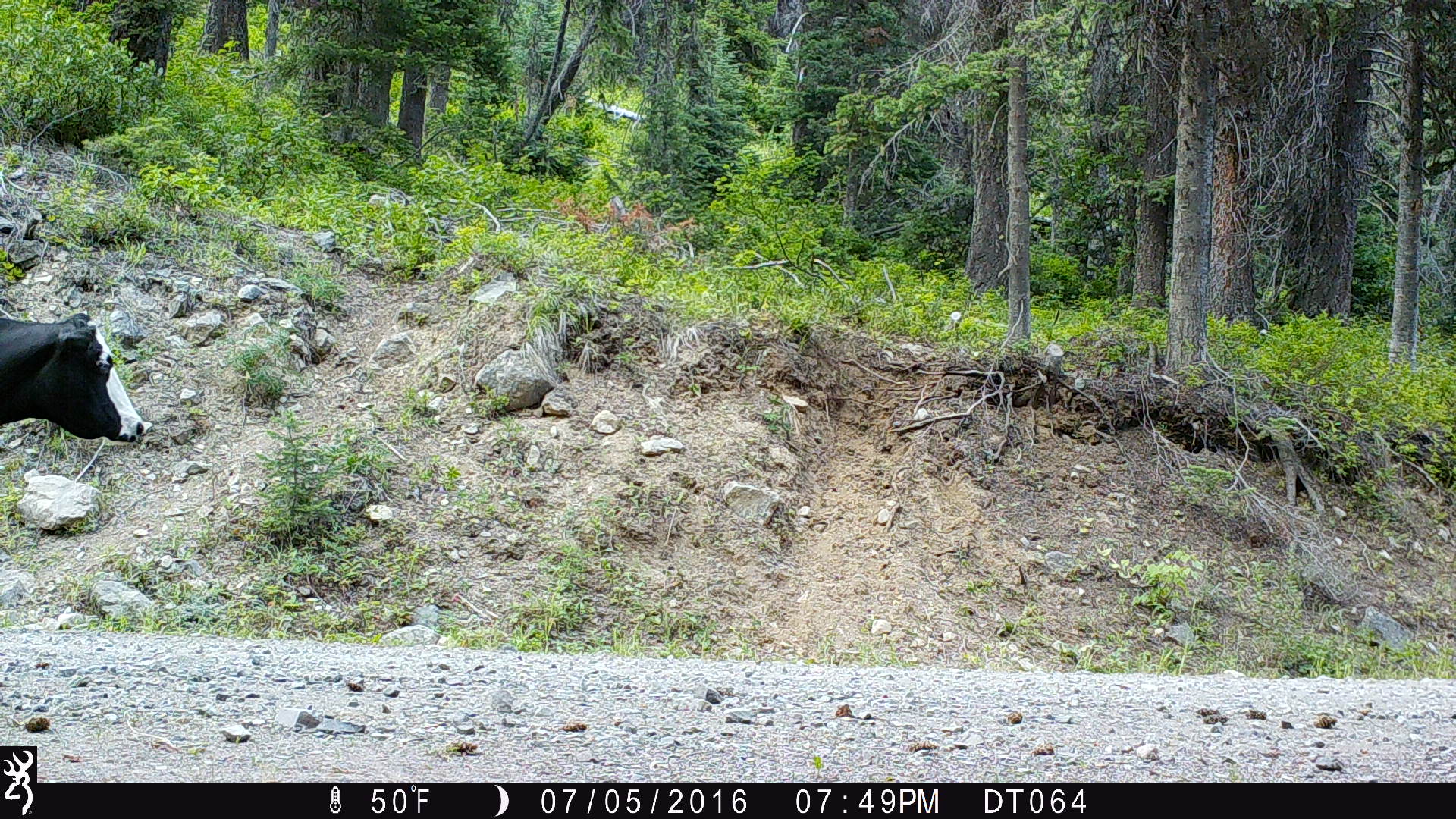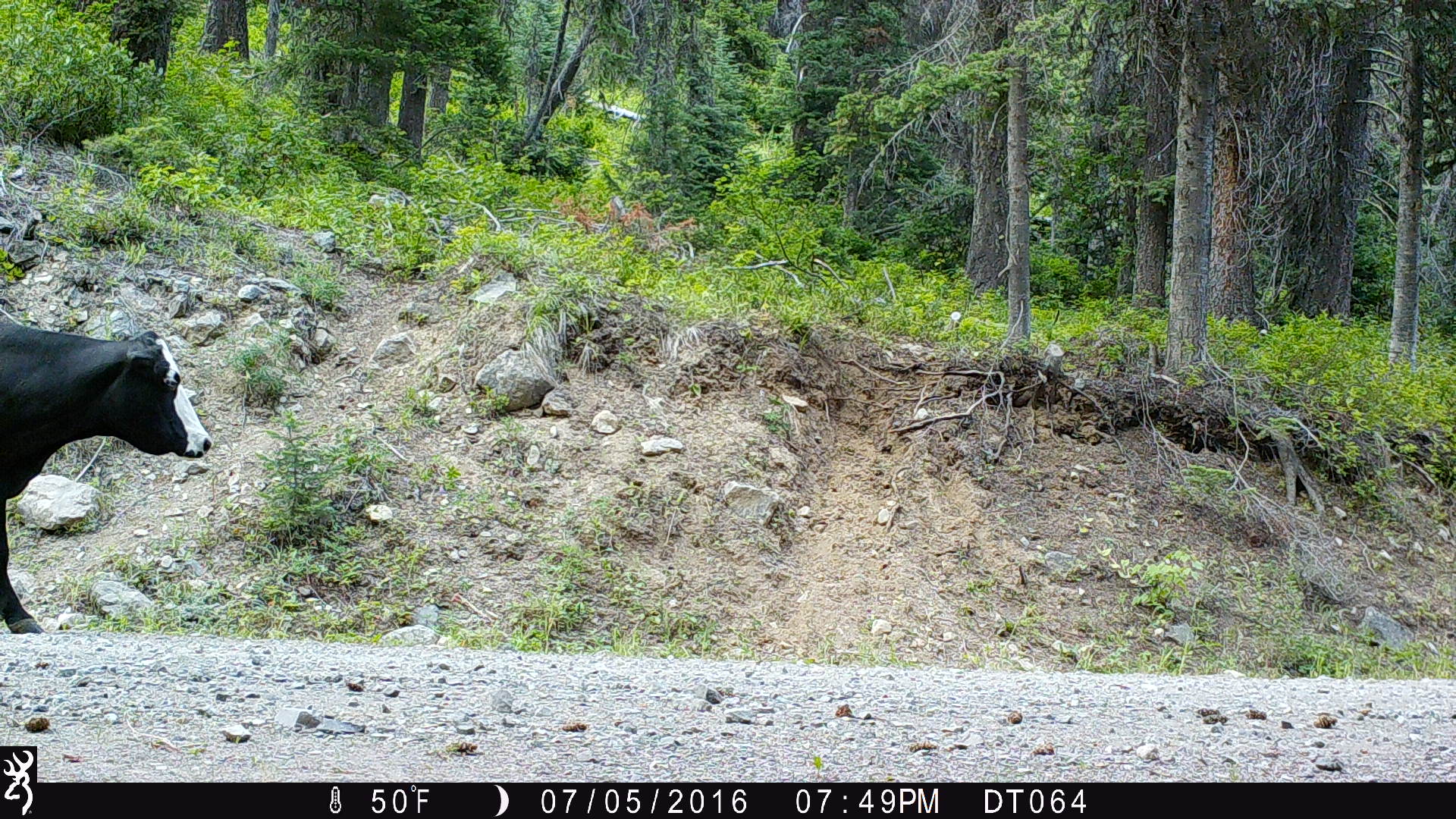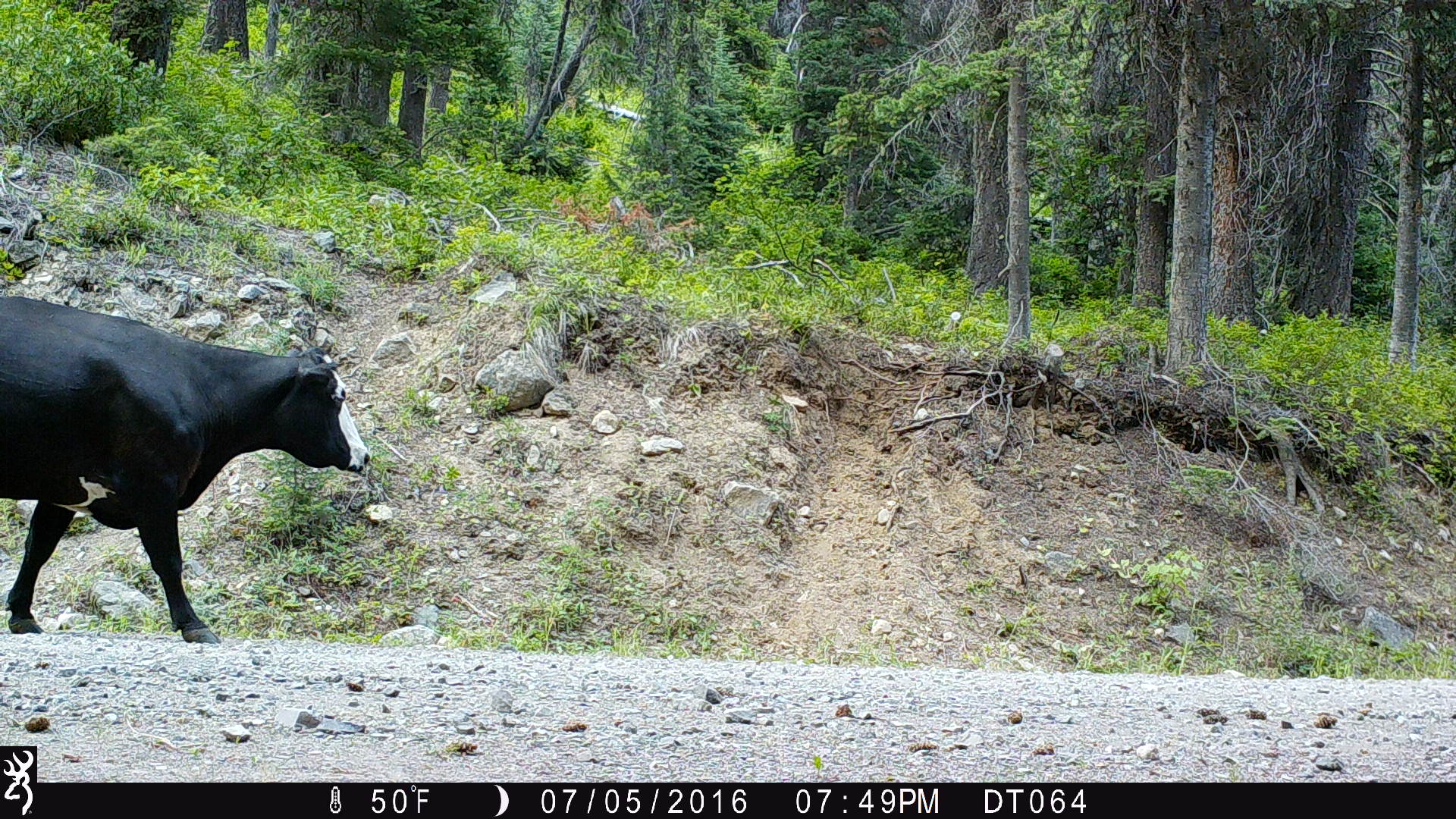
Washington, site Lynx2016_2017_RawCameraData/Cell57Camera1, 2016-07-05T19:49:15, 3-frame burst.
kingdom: Animalia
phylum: Chordata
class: Mammalia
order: Artiodactyla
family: Bovidae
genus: Bos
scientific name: Bos taurus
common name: domestic cattle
Domestic cattle (Bos taurus). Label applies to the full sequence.